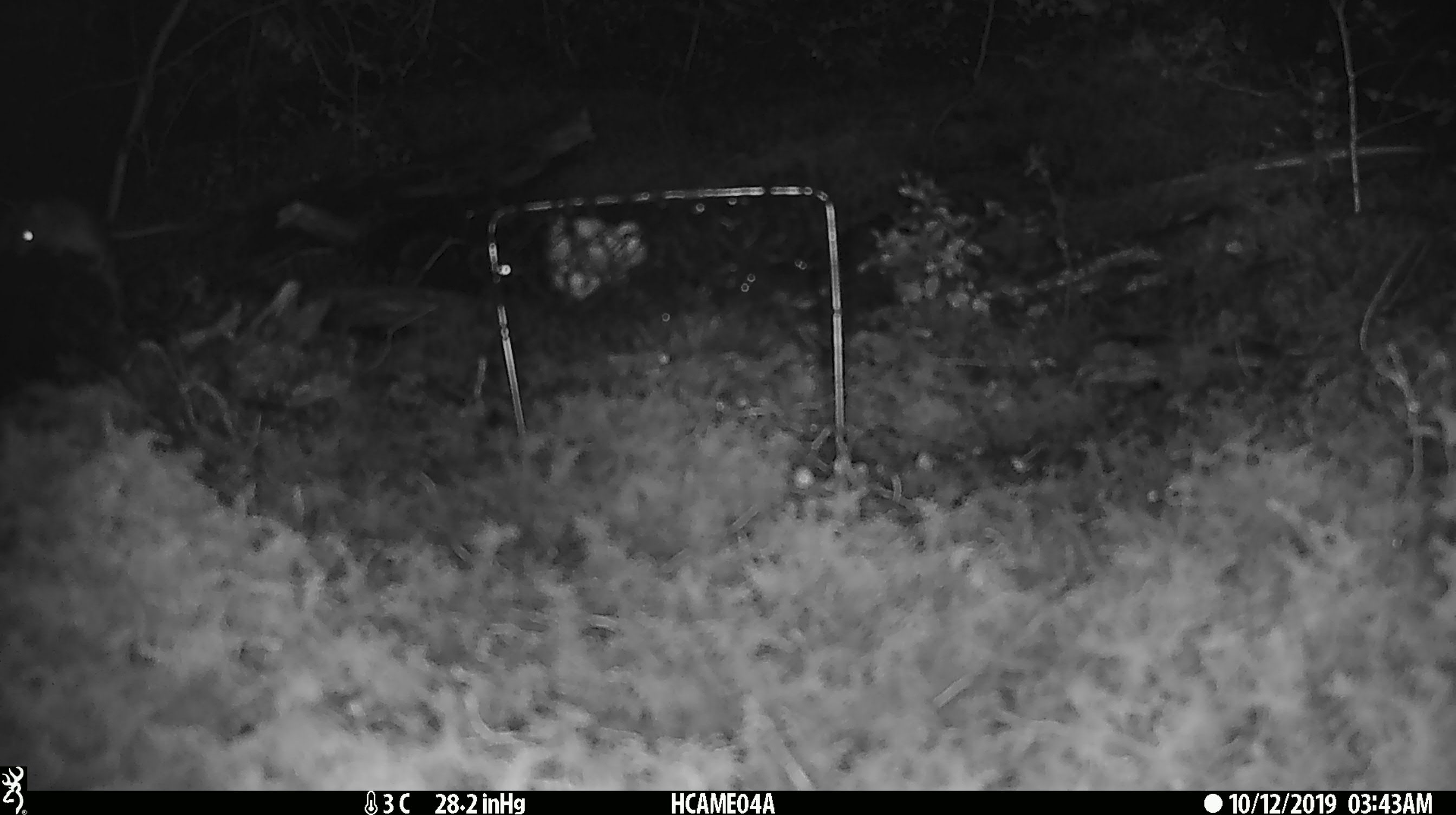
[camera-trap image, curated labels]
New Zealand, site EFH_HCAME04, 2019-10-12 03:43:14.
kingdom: Animalia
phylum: Chordata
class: Mammalia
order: Rodentia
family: Muridae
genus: Mus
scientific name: Mus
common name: mouse